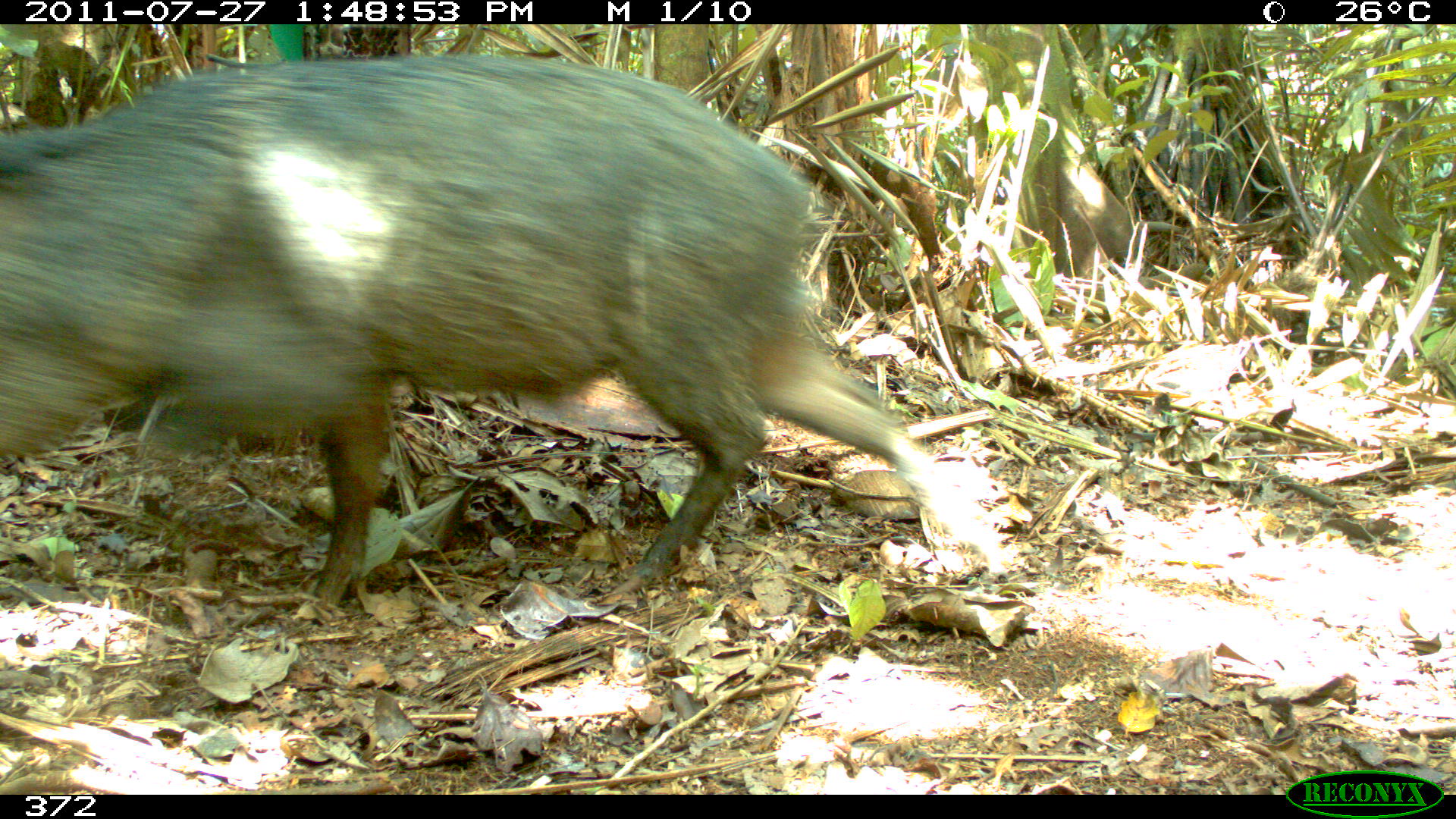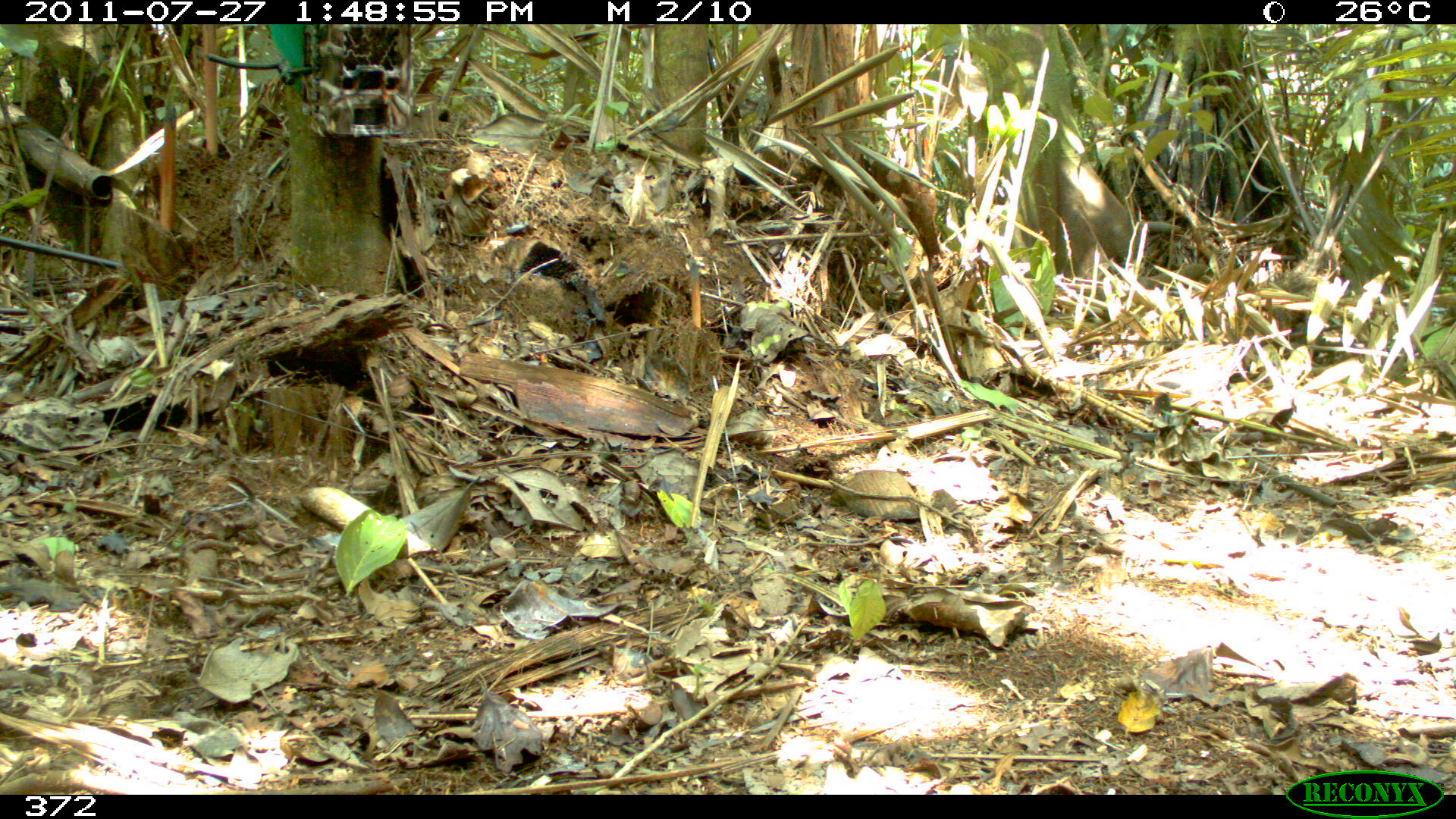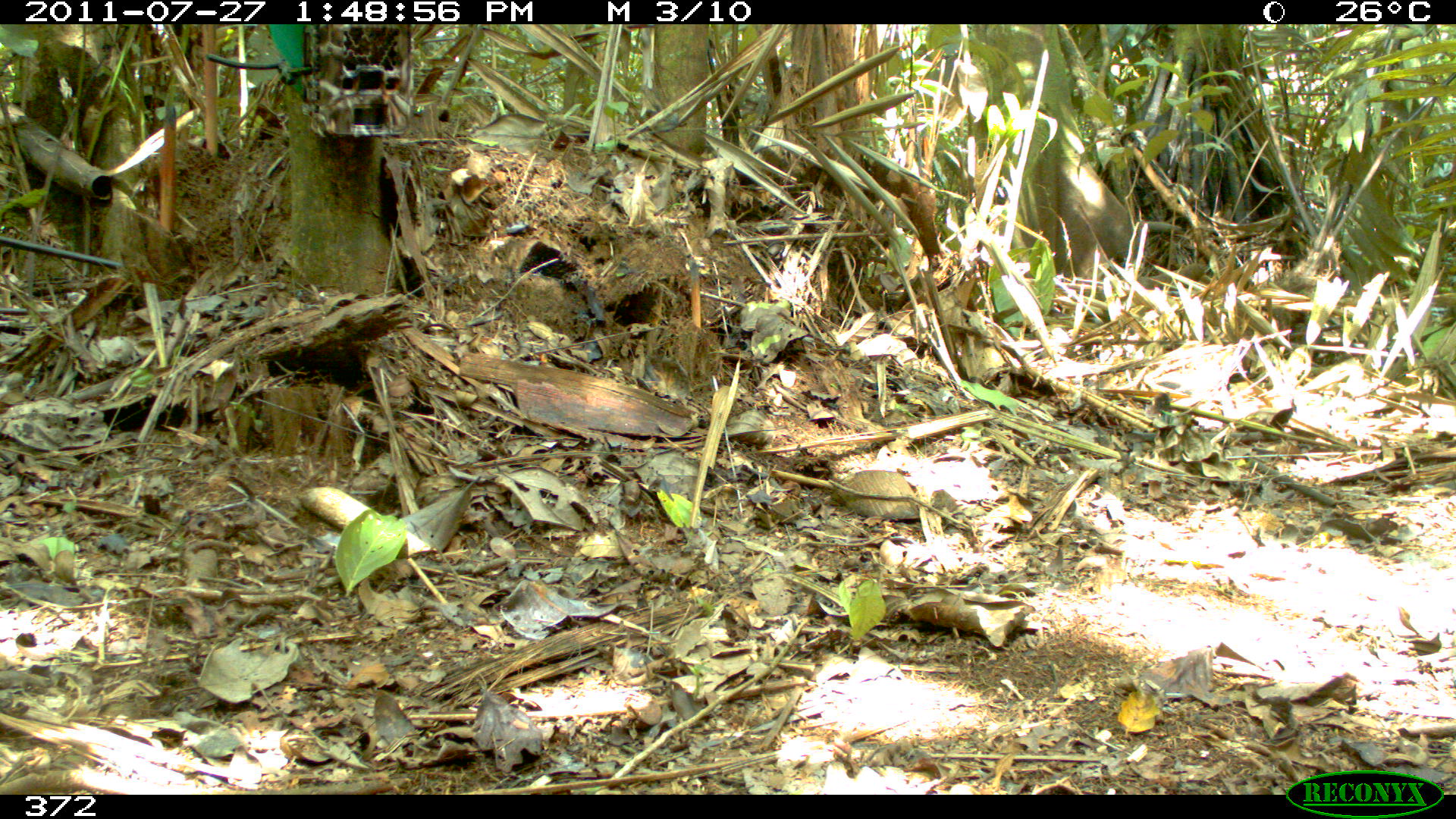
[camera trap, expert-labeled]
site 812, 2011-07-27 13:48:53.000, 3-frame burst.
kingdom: Animalia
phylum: Chordata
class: Mammalia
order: Artiodactyla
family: Tayassuidae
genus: Pecari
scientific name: Pecari tajacu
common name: collared peccary